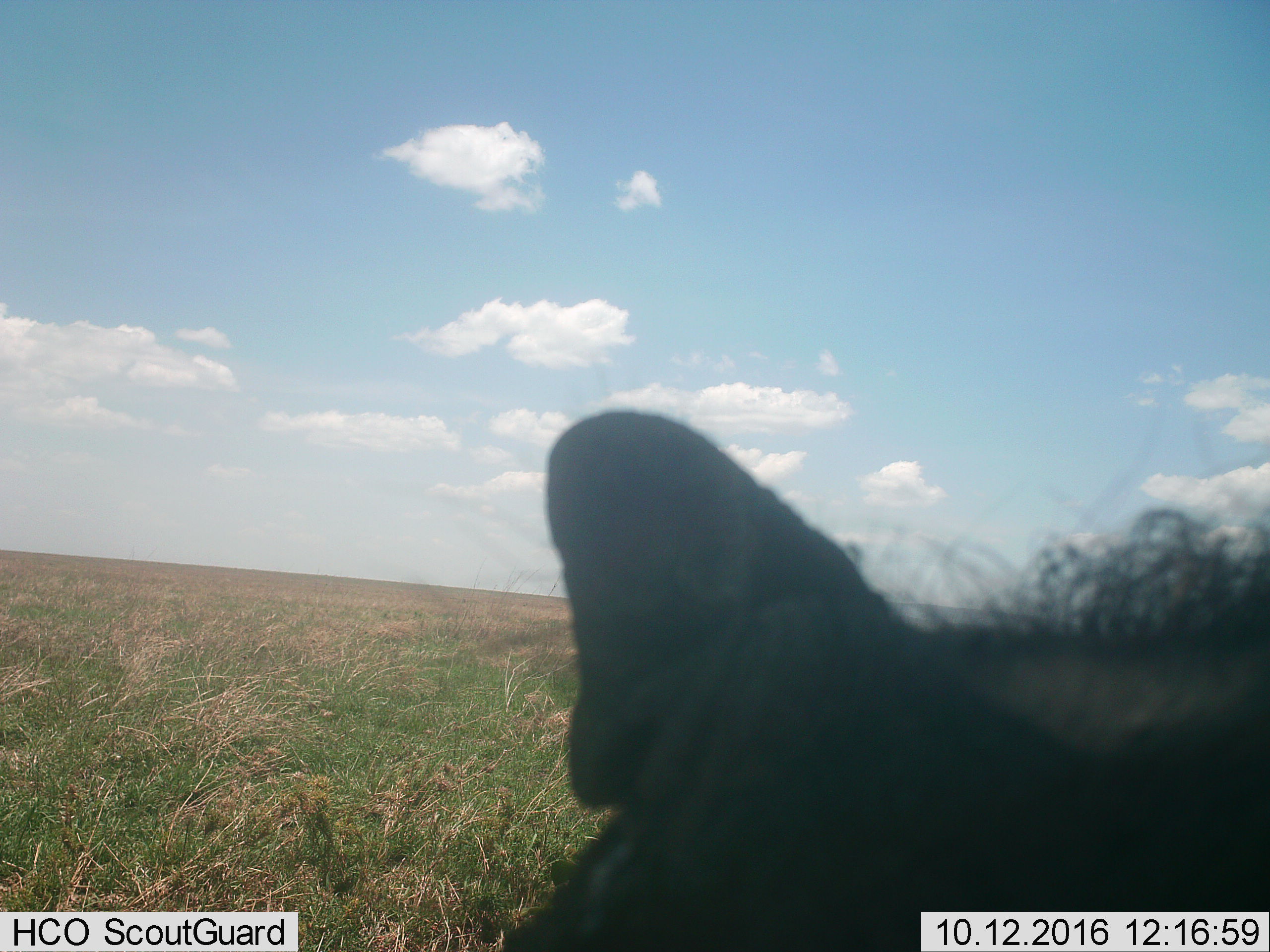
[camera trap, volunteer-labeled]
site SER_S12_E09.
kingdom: Animalia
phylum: Chordata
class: Mammalia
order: Artiodactyla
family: Suidae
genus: Phacochoerus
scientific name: Phacochoerus africanus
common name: warthog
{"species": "warthog (Phacochoerus africanus)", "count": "1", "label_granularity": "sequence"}